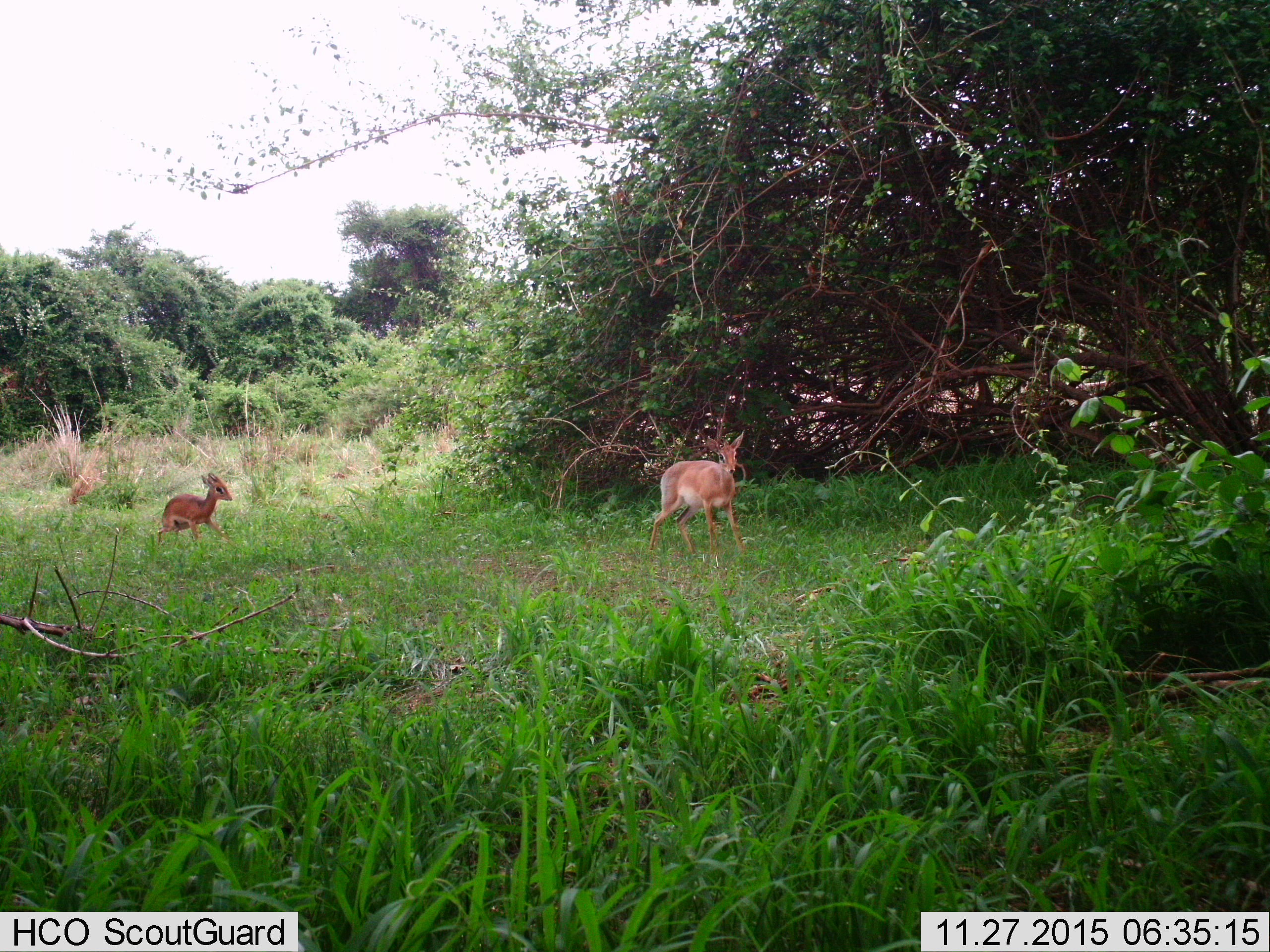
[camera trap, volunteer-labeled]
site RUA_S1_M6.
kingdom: Animalia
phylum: Chordata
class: Mammalia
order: Artiodactyla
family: Bovidae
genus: Madoqua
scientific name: Madoqua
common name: dik-dik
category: dikdik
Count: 2.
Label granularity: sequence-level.